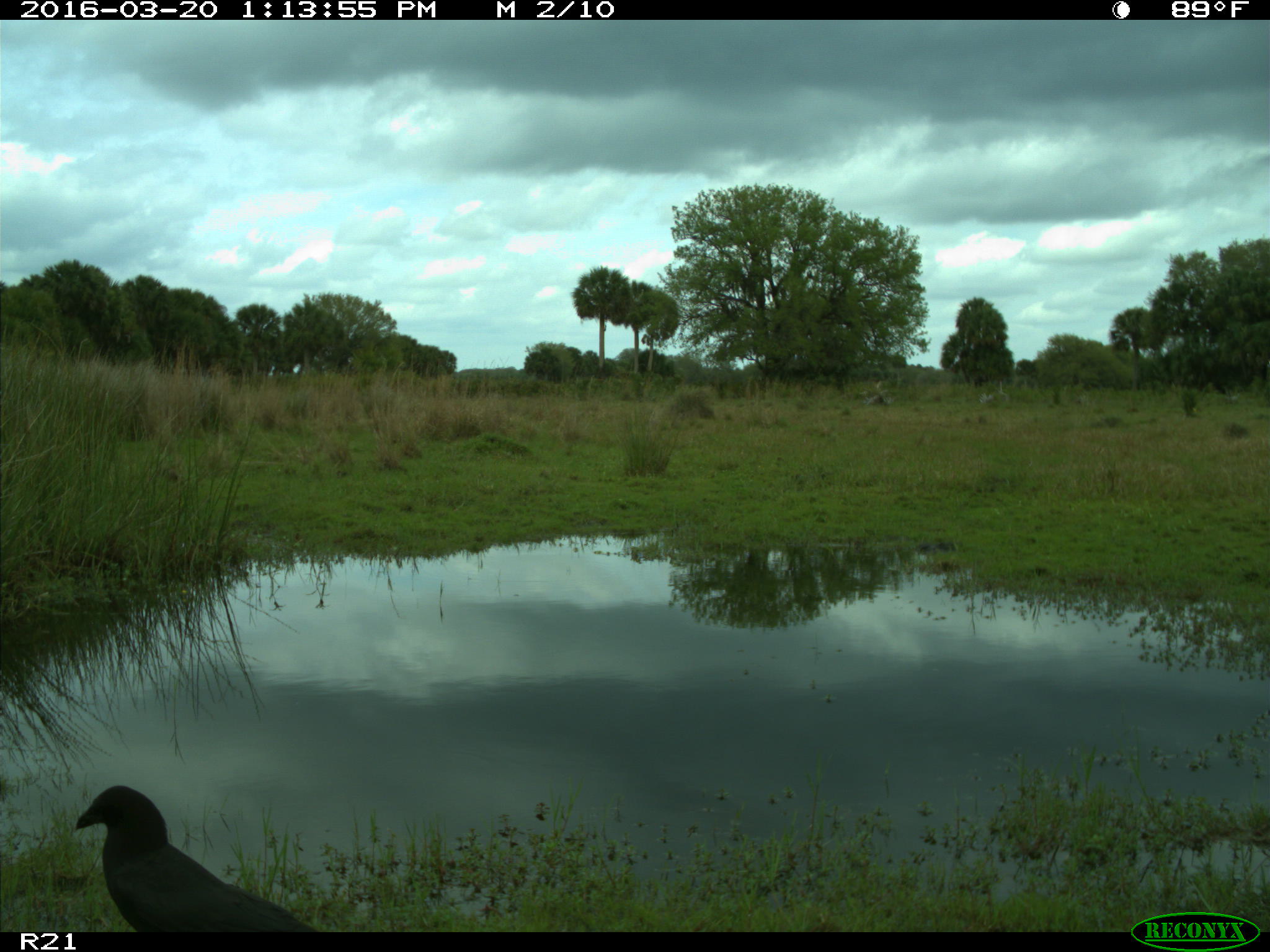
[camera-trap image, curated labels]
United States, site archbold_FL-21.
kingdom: Animalia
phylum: Chordata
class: Aves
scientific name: Aves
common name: birds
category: unidentified bird